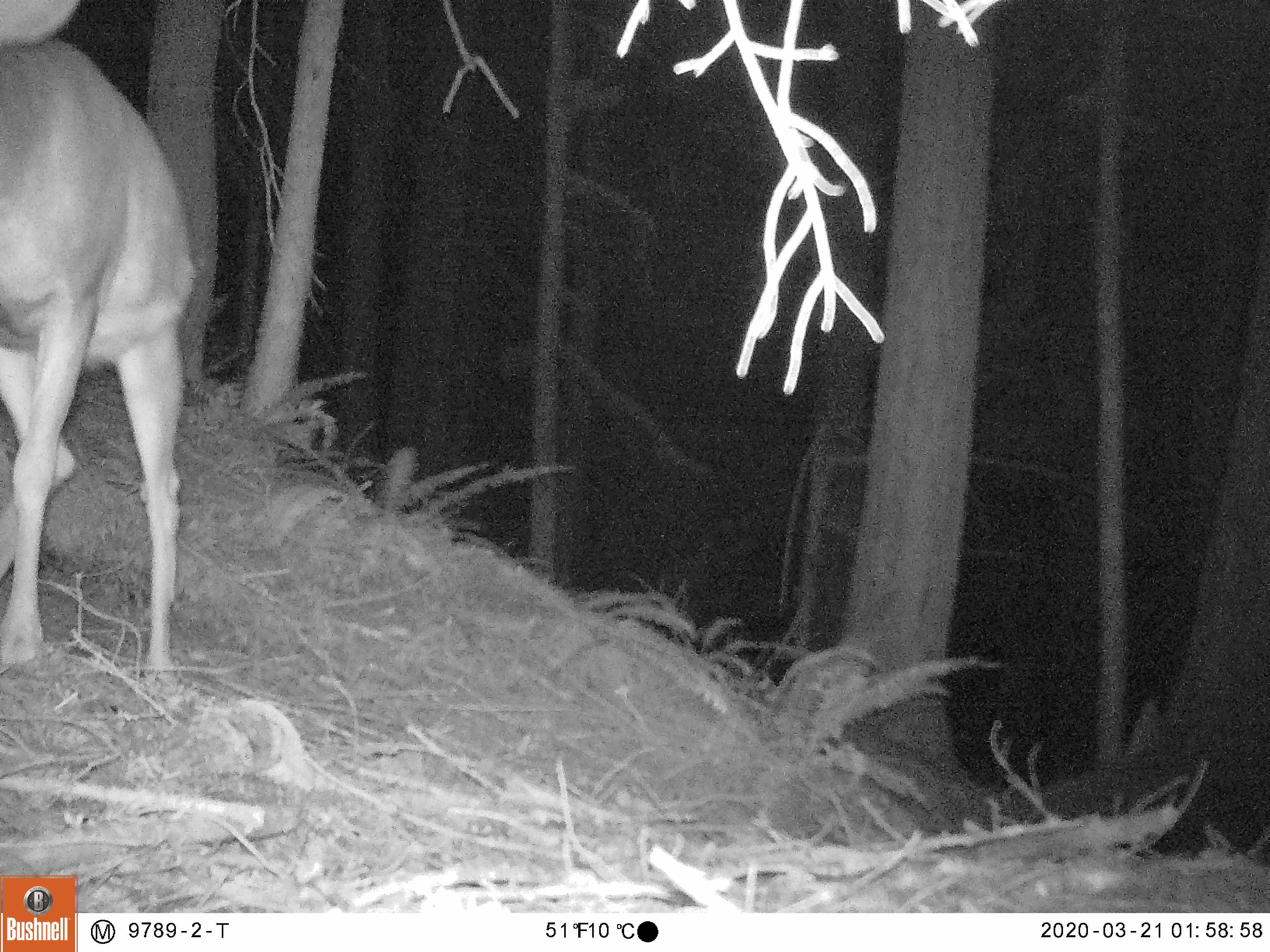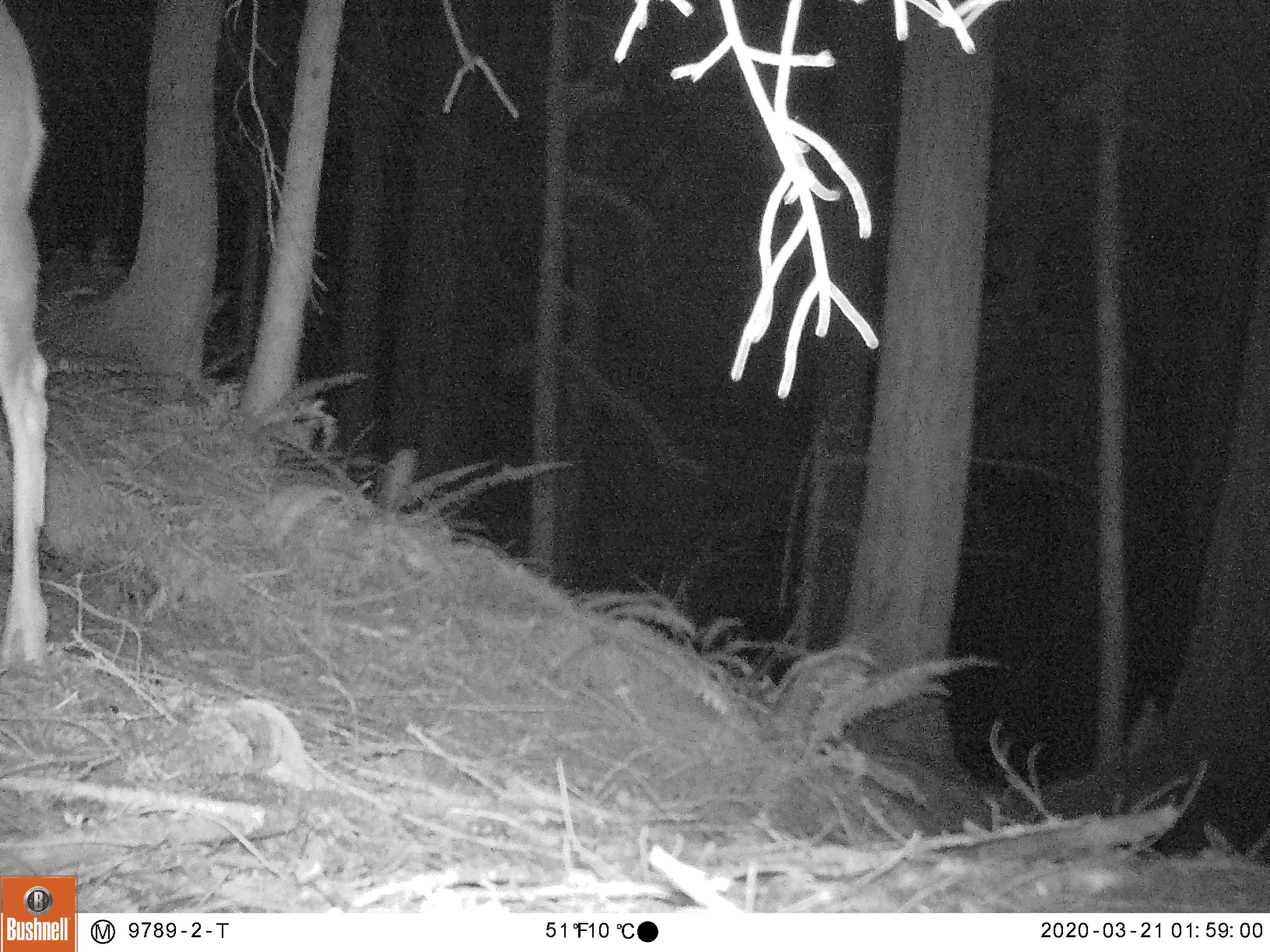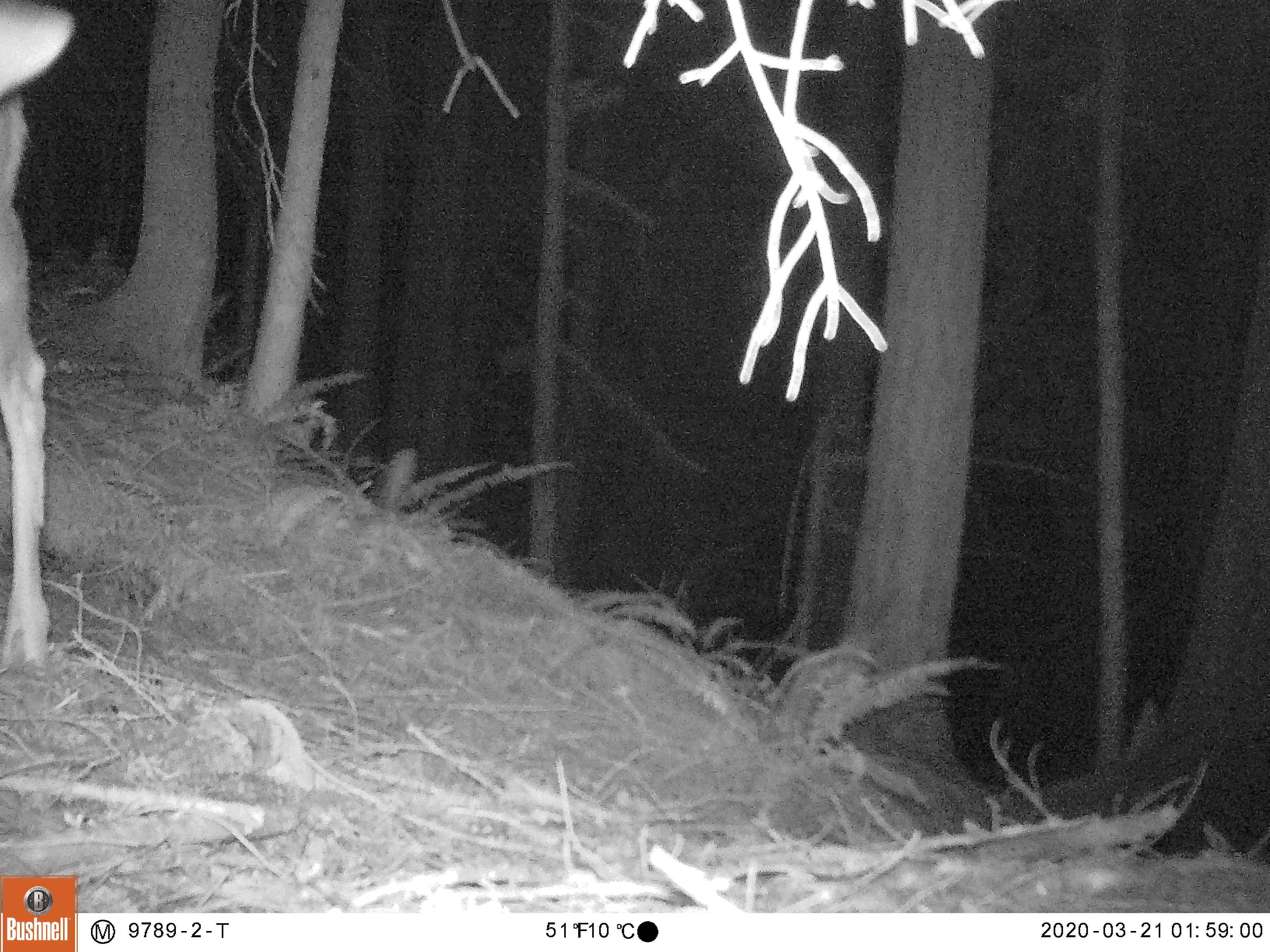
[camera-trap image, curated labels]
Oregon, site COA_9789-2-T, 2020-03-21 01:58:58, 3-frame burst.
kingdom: Animalia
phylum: Chordata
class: Mammalia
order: Artiodactyla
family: Cervidae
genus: Odocoileus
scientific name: Odocoileus hemionus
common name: black-tailed deer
Black-tailed deer (Odocoileus hemionus).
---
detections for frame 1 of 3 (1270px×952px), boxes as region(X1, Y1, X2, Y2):
black-tailed deer: region(0, 1, 203, 684)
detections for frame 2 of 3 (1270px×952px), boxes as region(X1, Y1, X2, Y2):
black-tailed deer: region(5, 0, 58, 682)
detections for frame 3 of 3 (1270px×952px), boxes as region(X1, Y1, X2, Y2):
black-tailed deer: region(0, 0, 84, 683)